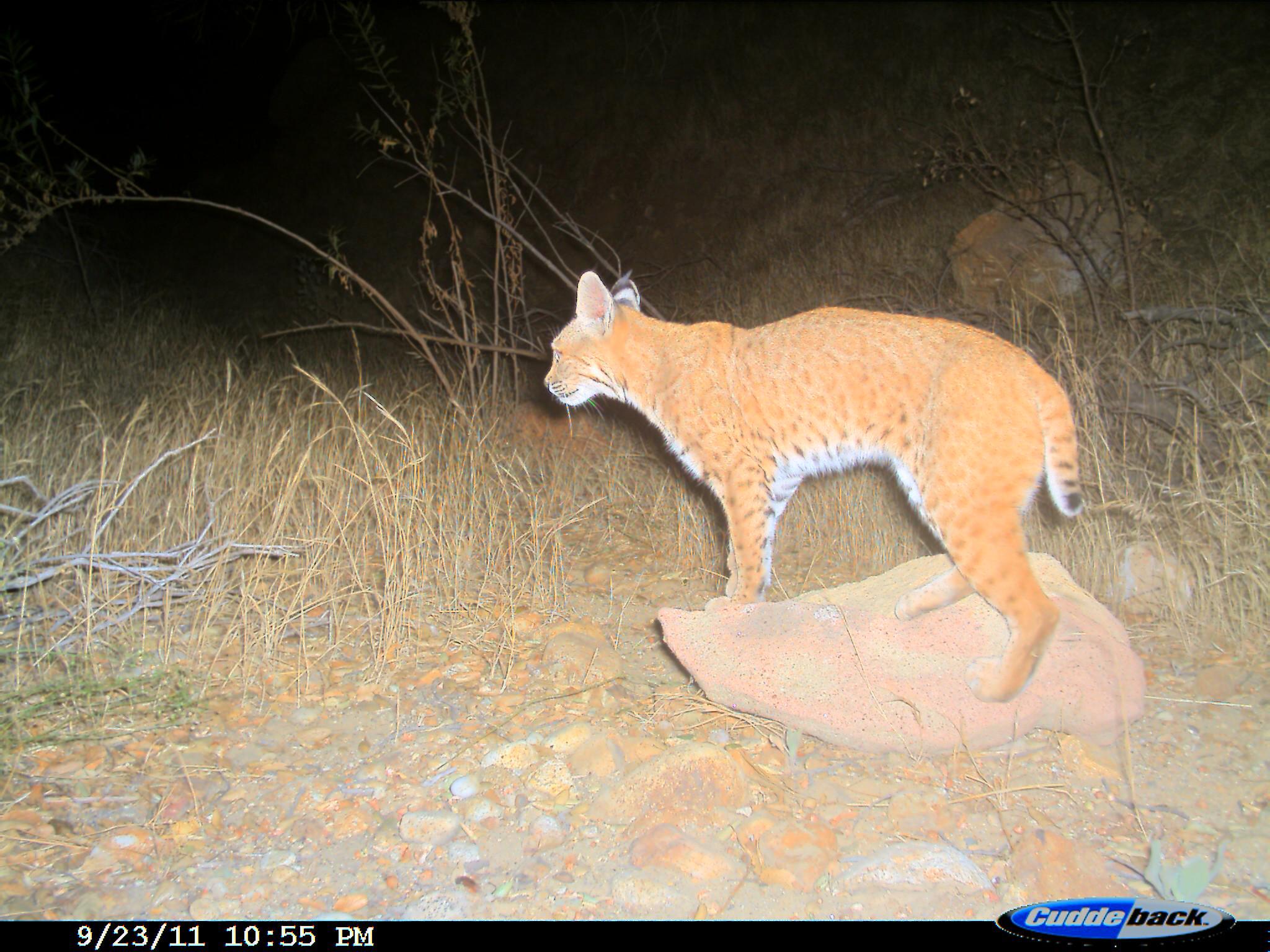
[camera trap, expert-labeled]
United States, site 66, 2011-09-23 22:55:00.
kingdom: Animalia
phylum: Chordata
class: Mammalia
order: Carnivora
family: Felidae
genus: Lynx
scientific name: Lynx rufus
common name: bobcat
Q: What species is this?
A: Bobcat (Lynx rufus).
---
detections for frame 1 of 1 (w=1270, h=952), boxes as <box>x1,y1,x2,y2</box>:
bobcat: <box>541,269,1082,705</box>